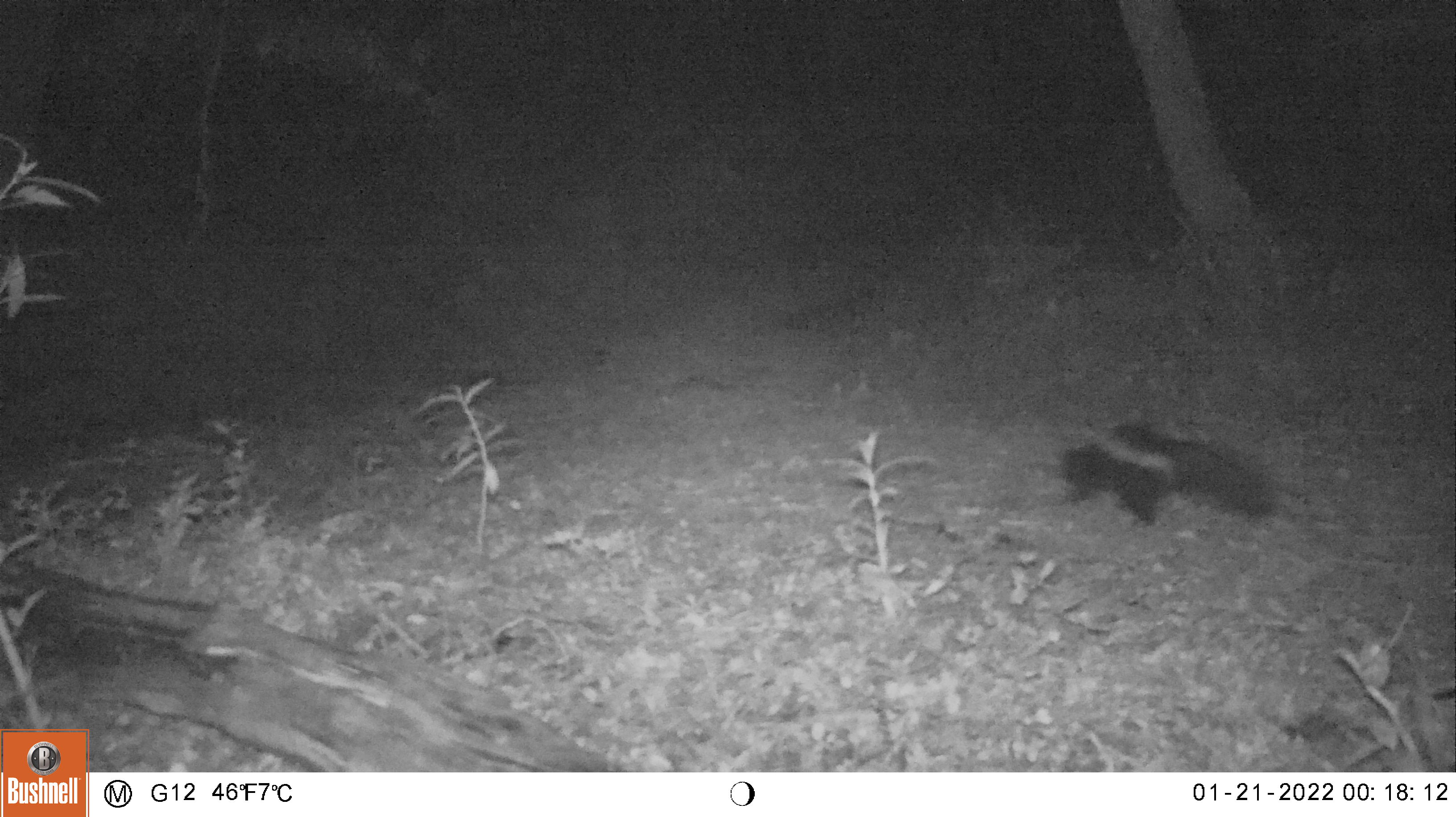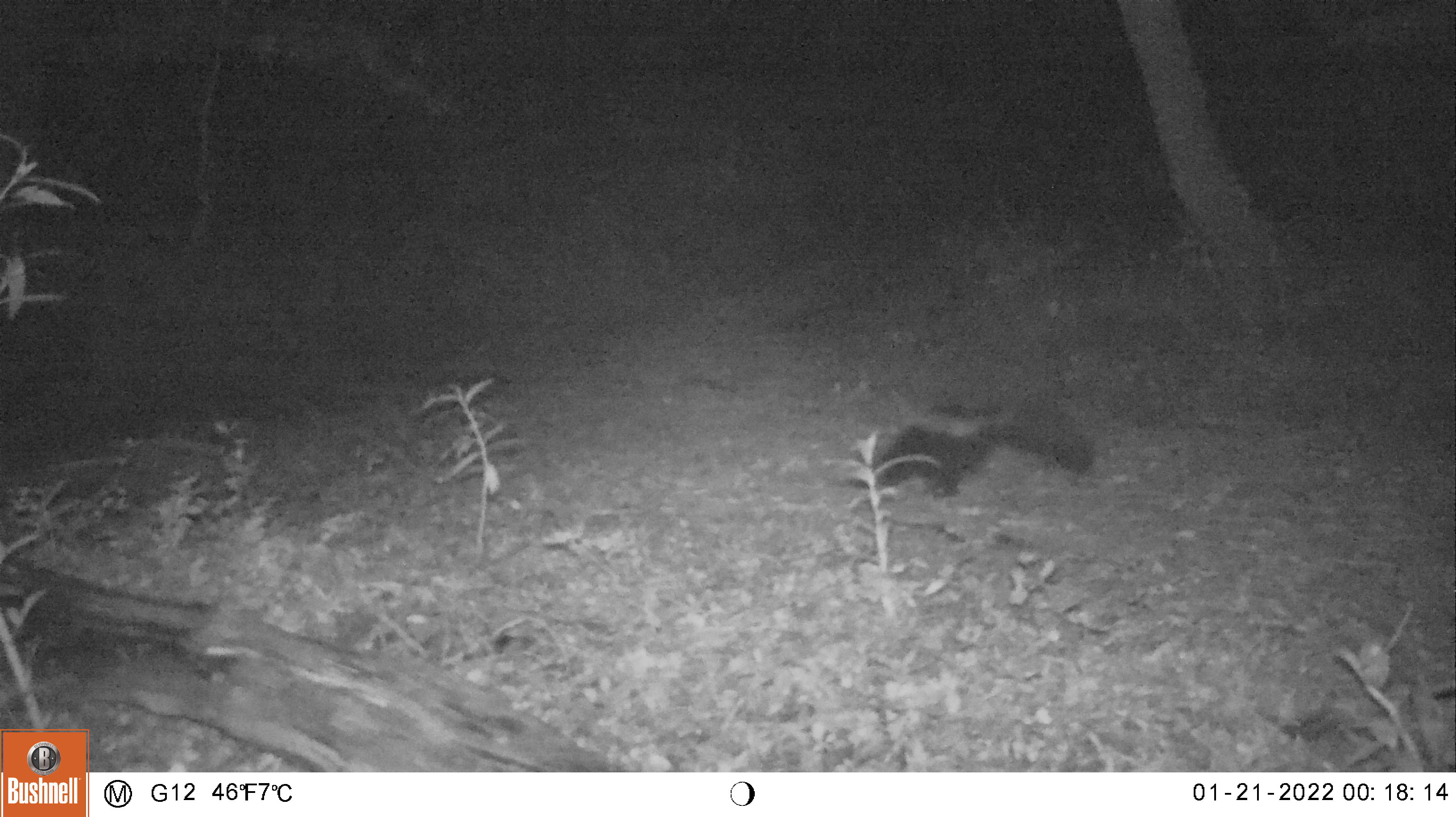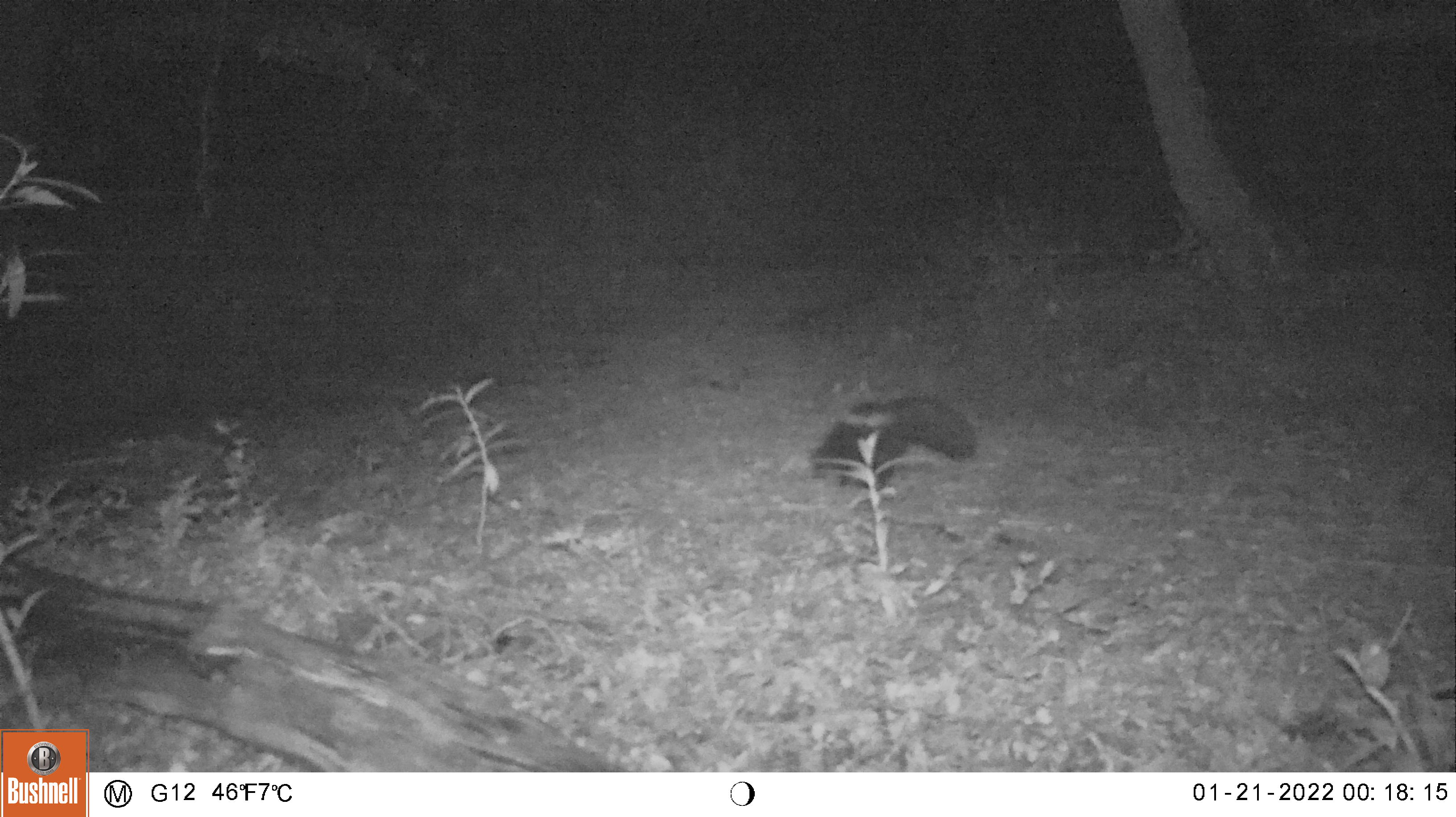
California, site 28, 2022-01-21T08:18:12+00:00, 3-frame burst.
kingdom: Animalia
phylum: Chordata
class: Mammalia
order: Carnivora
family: Mephitidae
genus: Mephitis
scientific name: Mephitis mephitis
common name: striped skunk